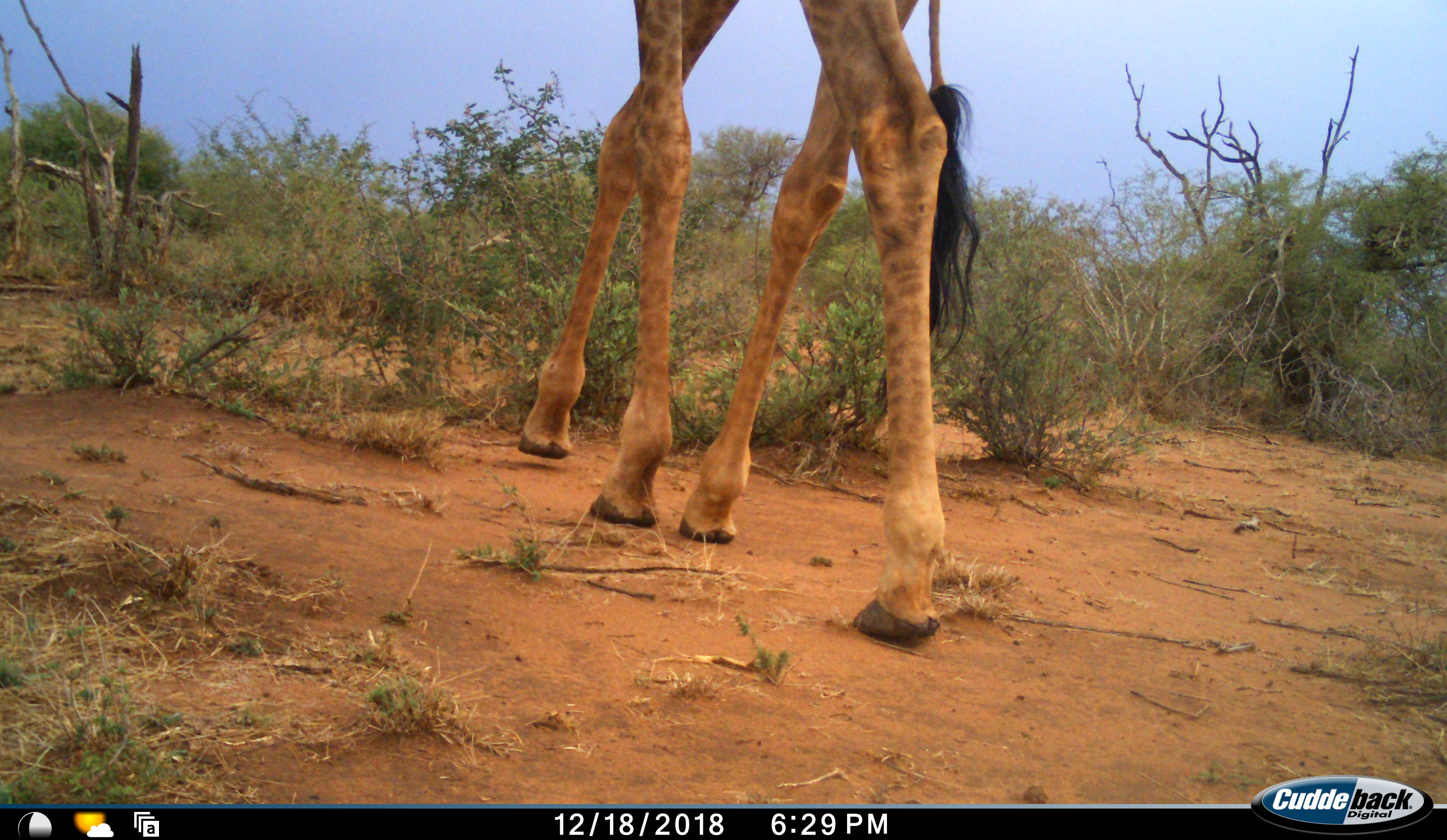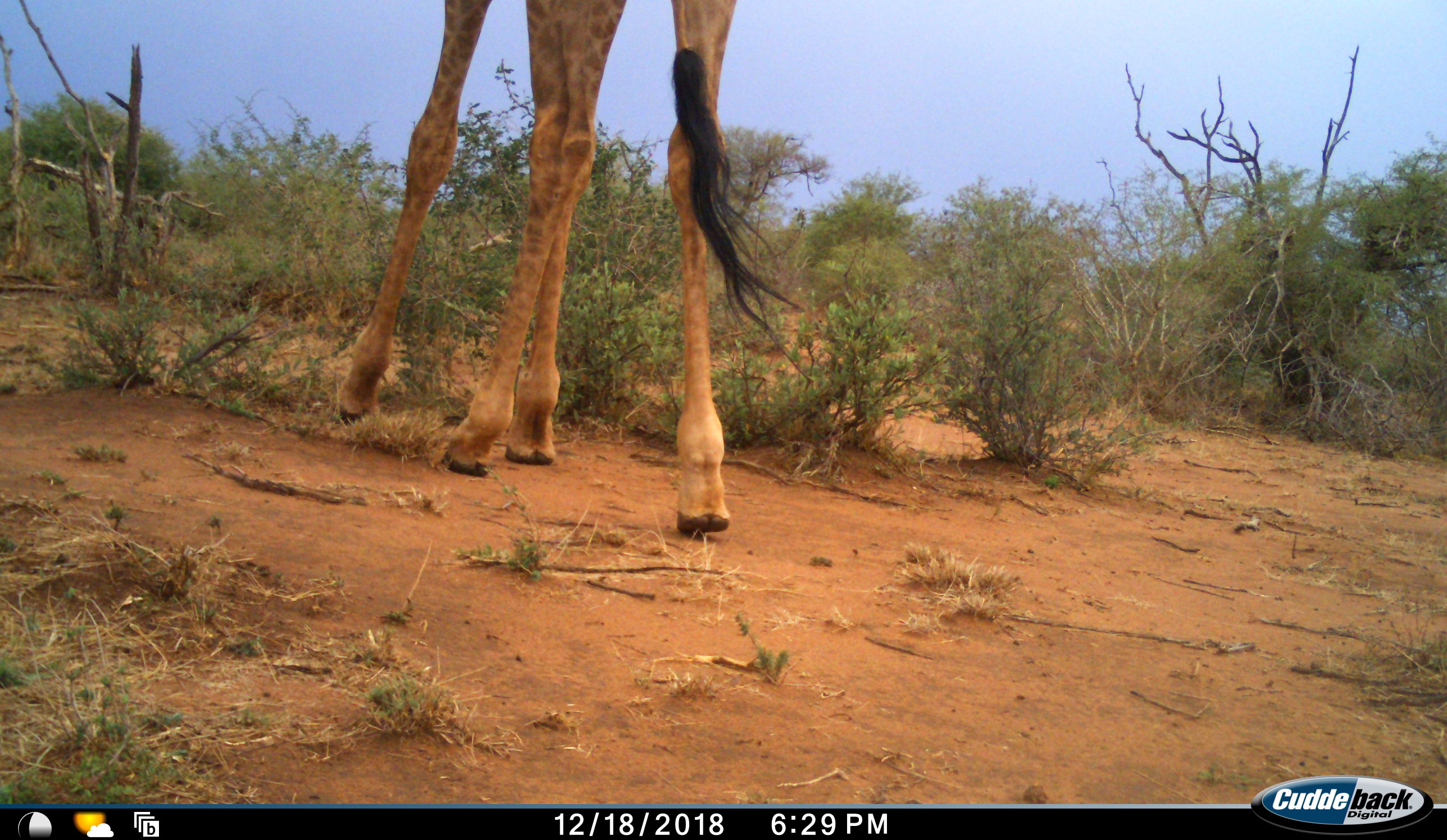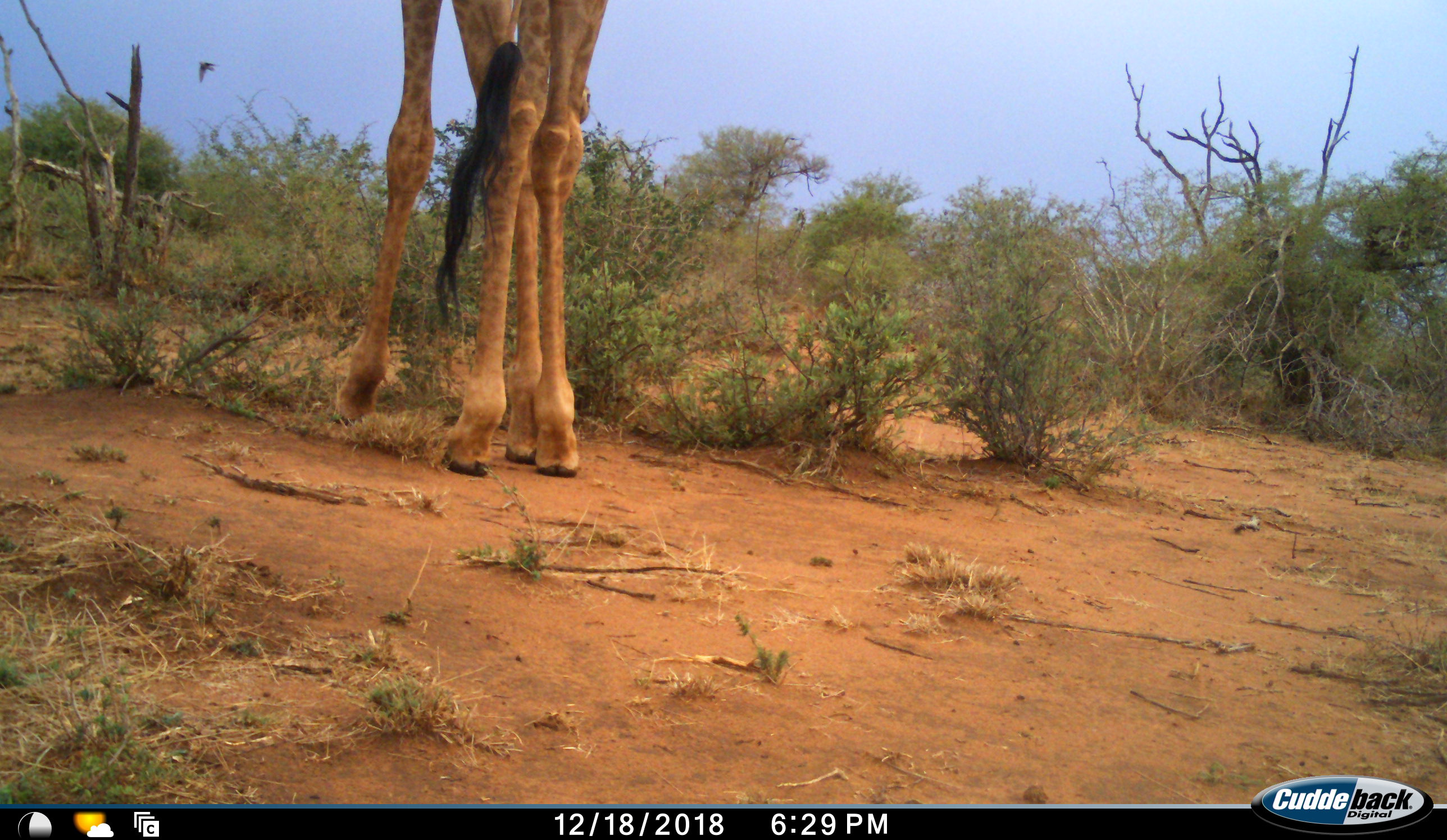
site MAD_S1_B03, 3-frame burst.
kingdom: Animalia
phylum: Chordata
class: Mammalia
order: Artiodactyla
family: Giraffidae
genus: Giraffa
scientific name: Giraffa camelopardalis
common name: giraffe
Giraffe (Giraffa camelopardalis), count 1. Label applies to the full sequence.